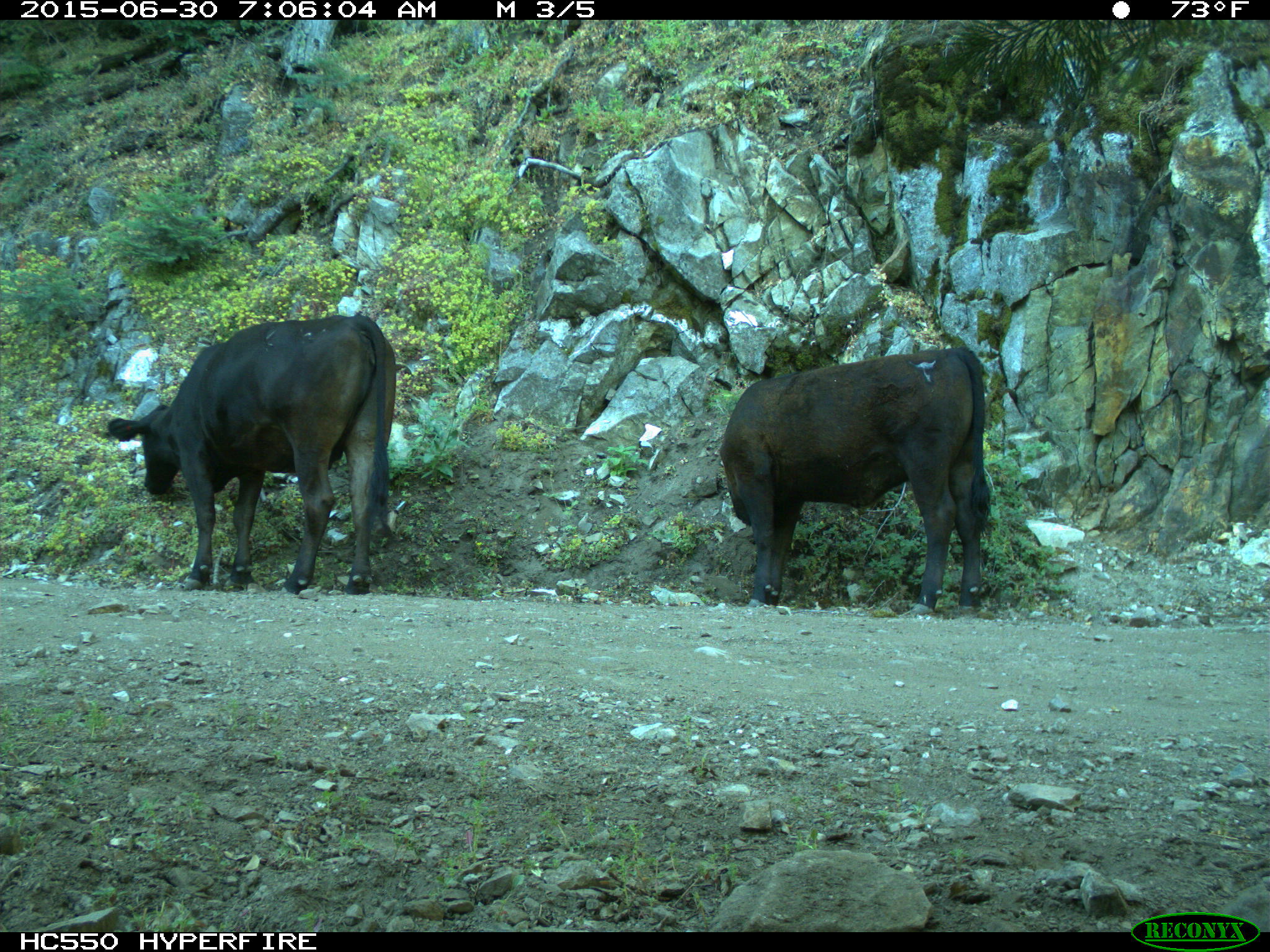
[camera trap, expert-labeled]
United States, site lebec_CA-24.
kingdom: Animalia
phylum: Chordata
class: Mammalia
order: Artiodactyla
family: Bovidae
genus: Bos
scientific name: Bos taurus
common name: domestic cow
Bos taurus (domestic cow).